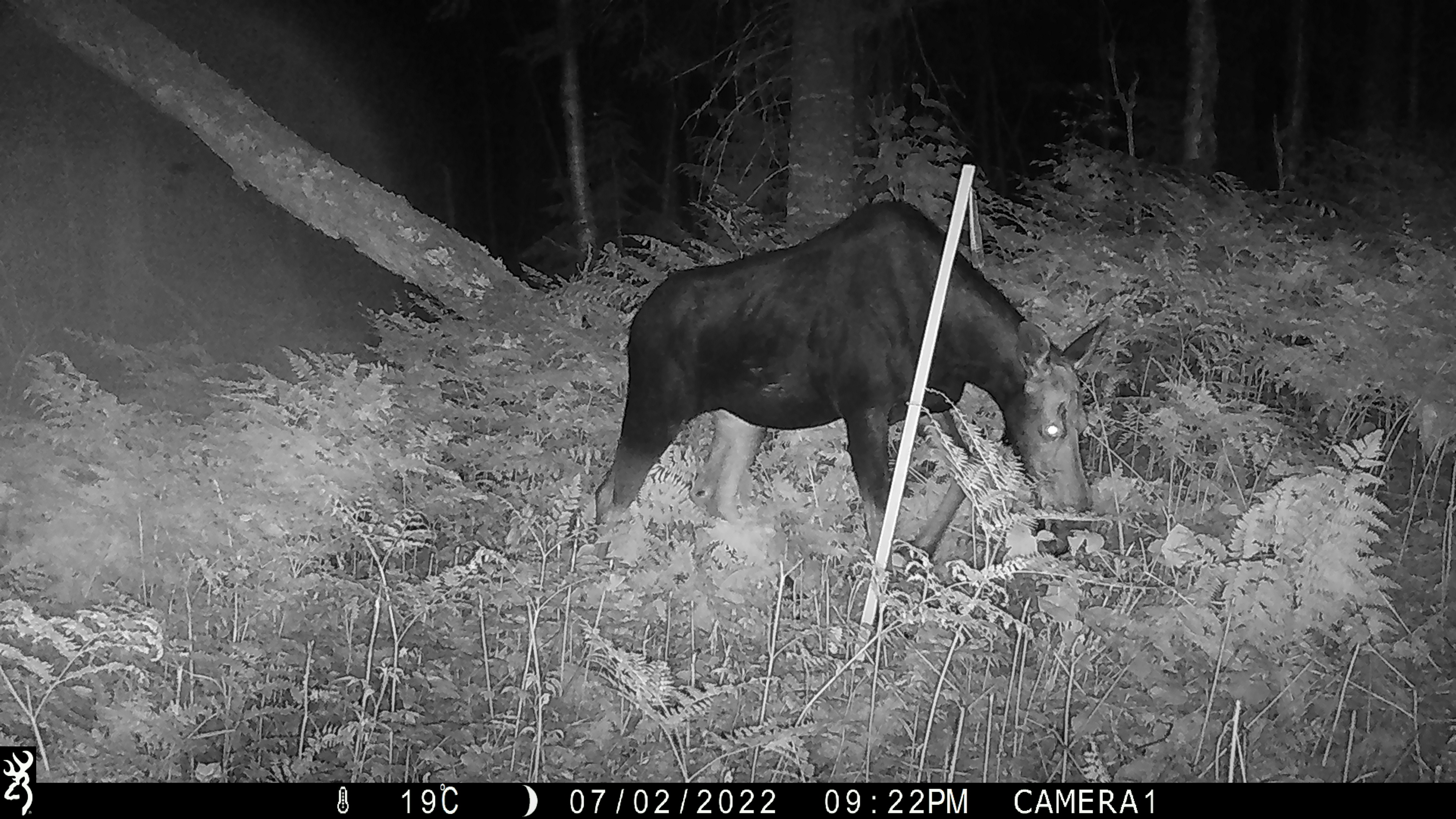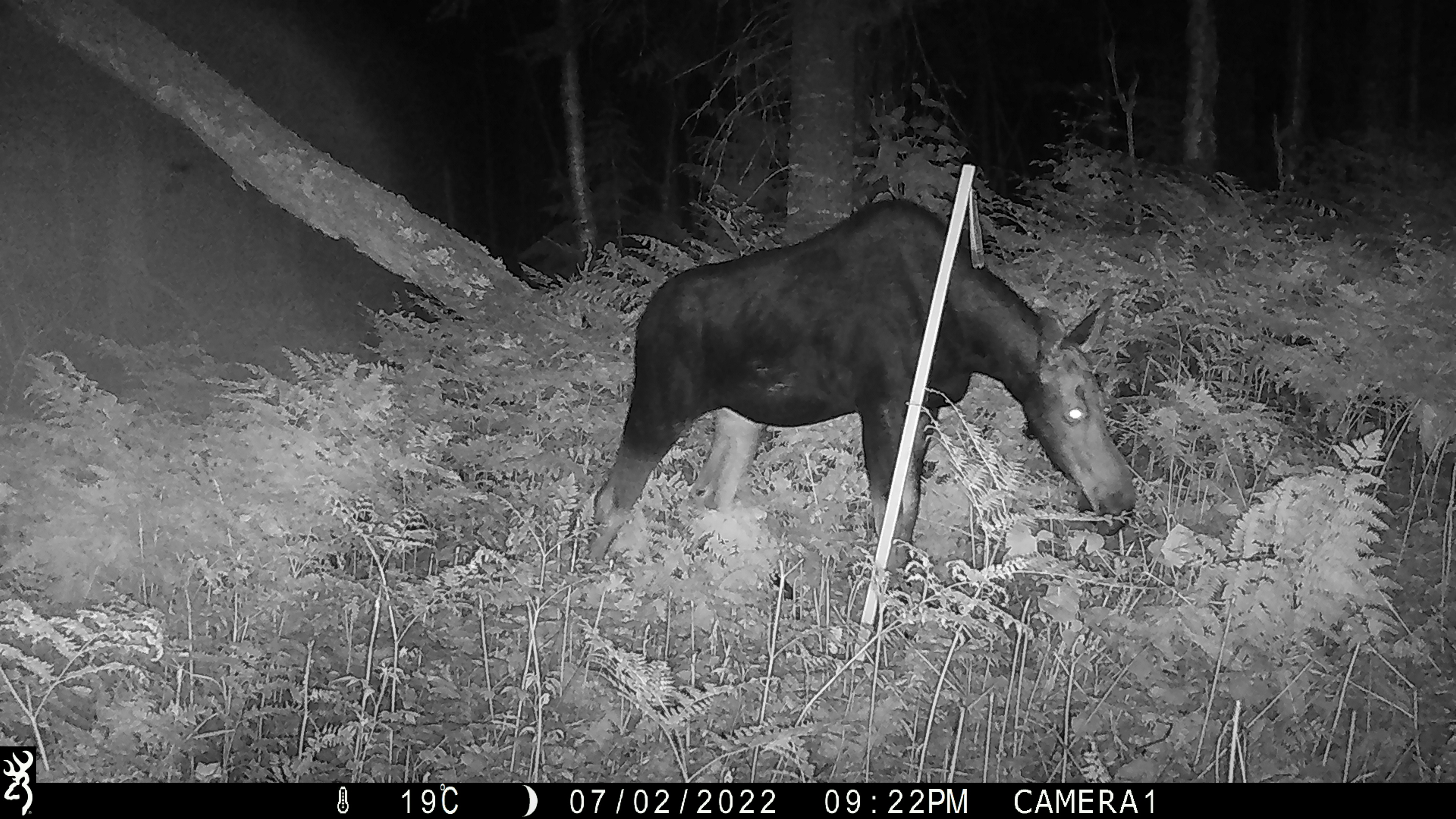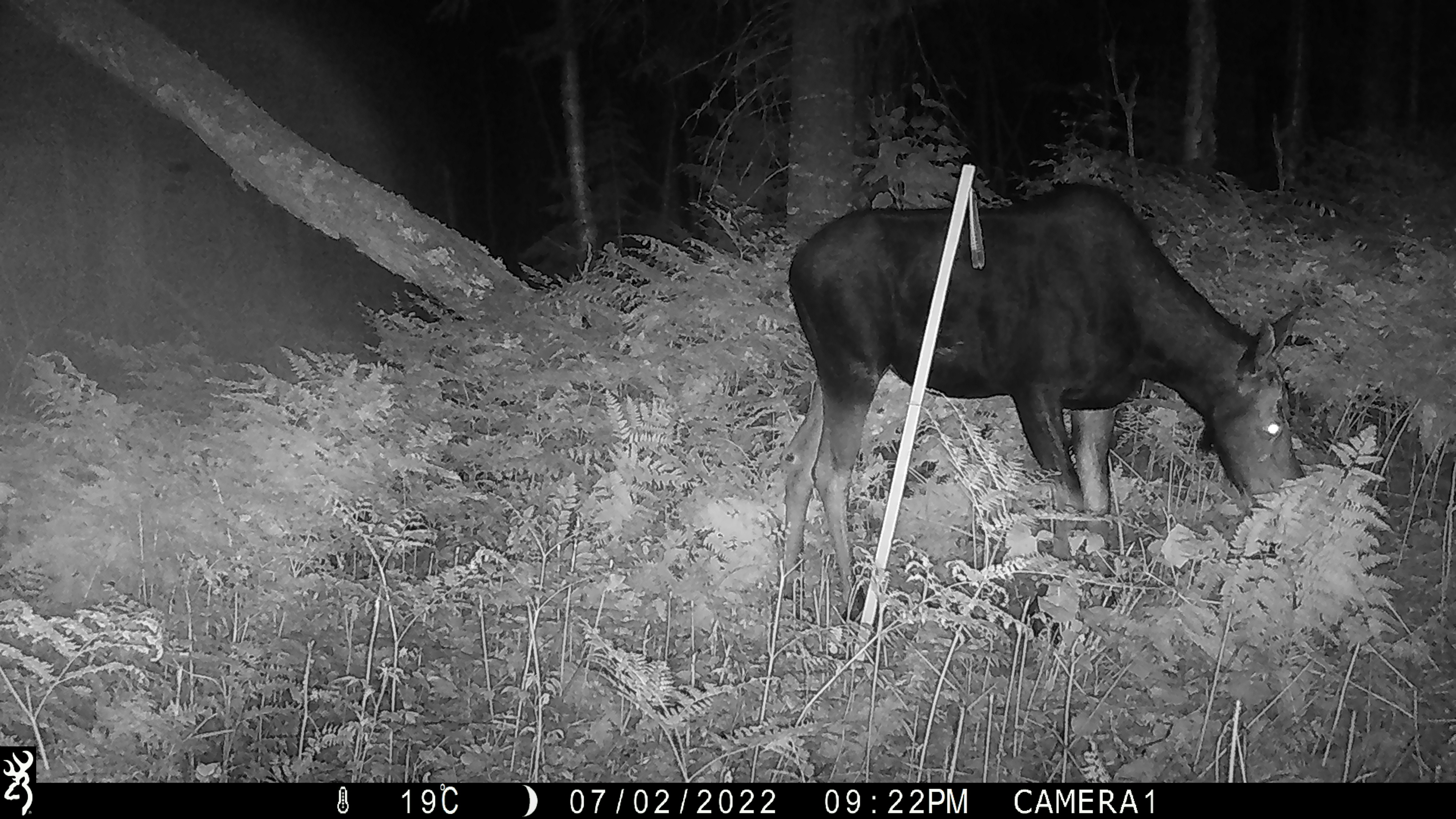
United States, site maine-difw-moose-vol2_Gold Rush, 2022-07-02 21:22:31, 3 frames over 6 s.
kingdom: Animalia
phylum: Chordata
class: Mammalia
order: Artiodactyla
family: Cervidae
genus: Alces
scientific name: Alces alces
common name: moose